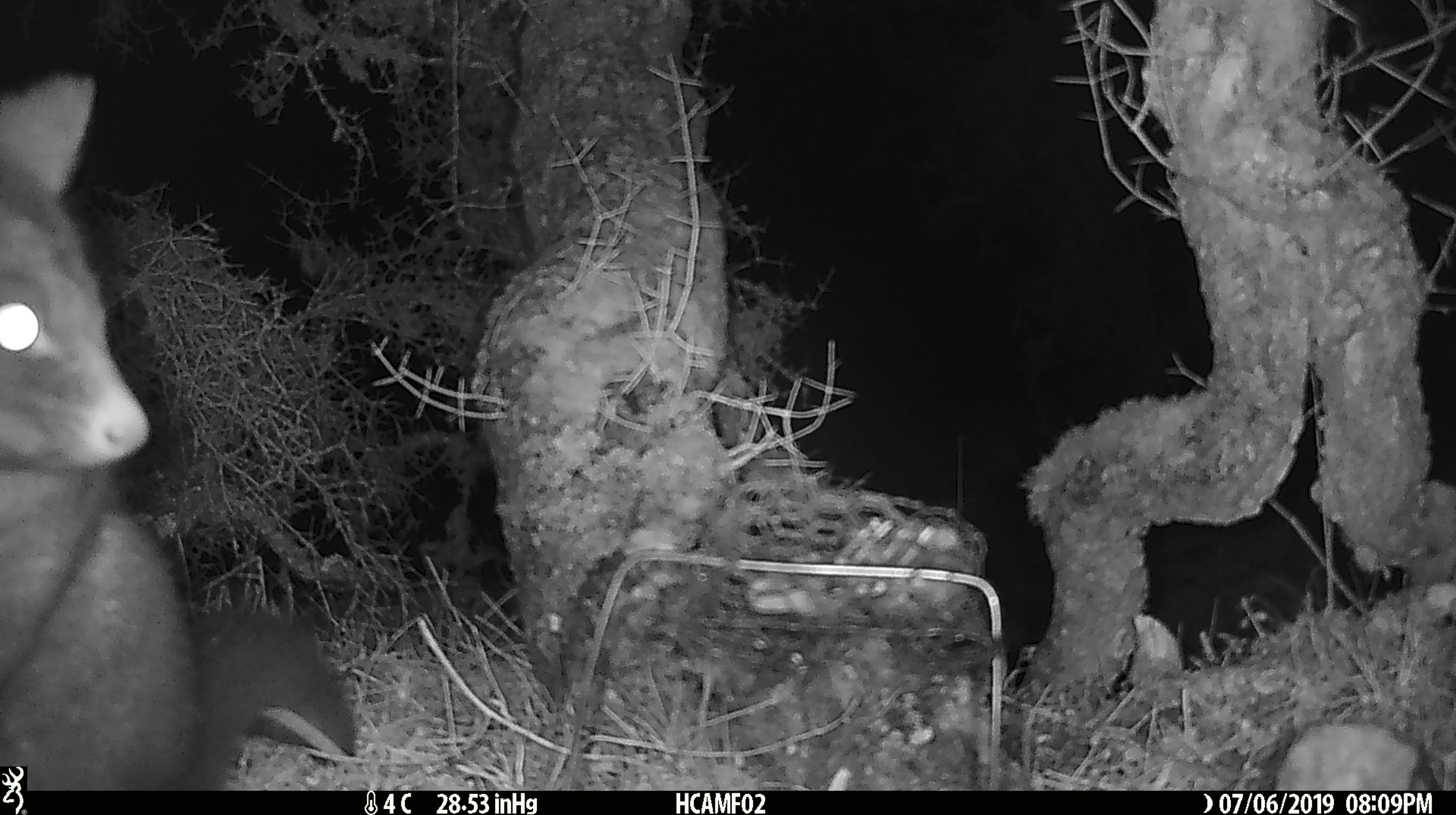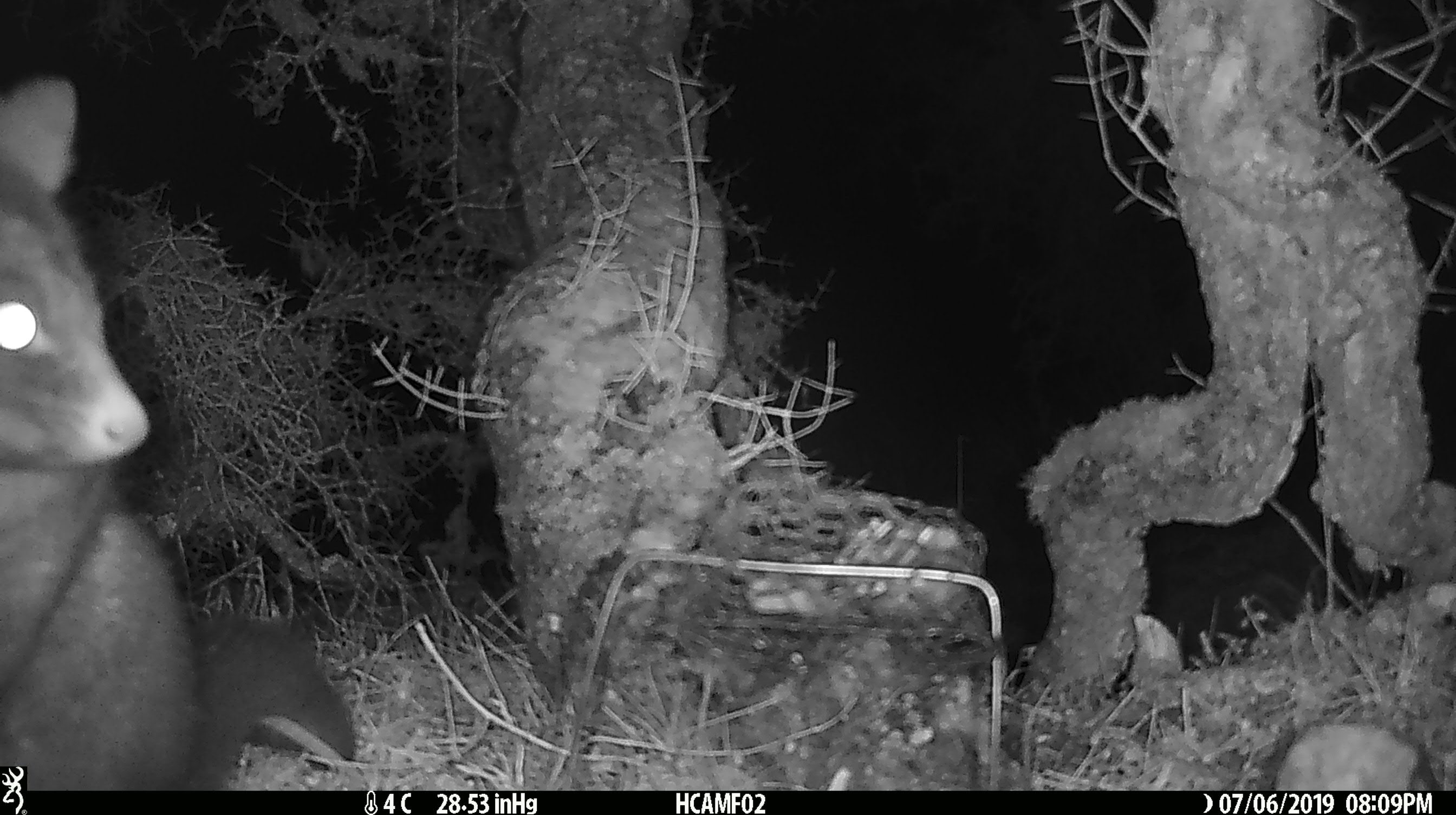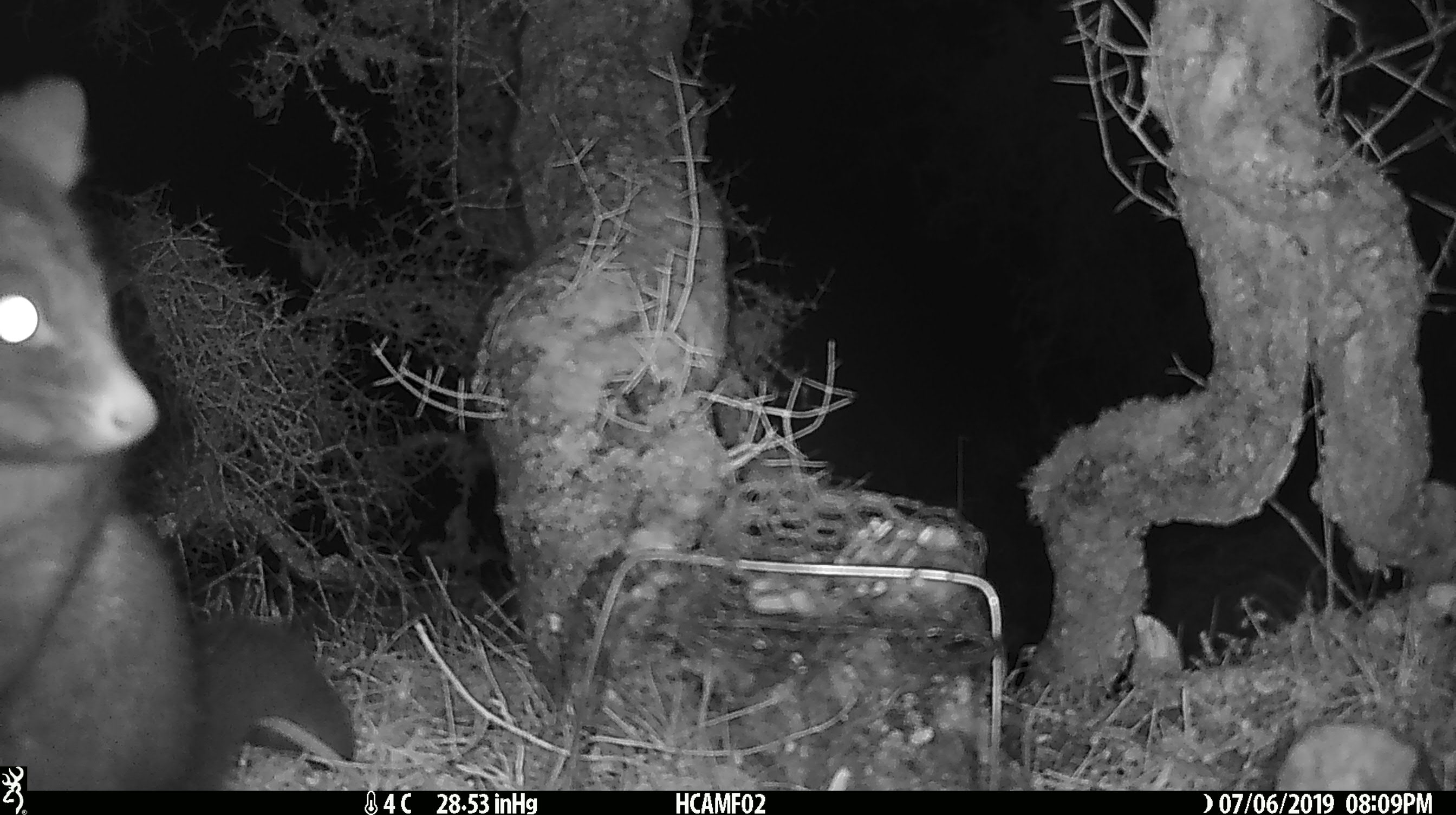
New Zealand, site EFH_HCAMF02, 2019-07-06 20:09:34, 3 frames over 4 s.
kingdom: Animalia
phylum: Chordata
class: Mammalia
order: Diprotodontia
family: Phalangeridae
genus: Trichosurus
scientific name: Trichosurus vulpecula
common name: common brushtail possum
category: possum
Possum (common brushtail possum) (Trichosurus vulpecula).